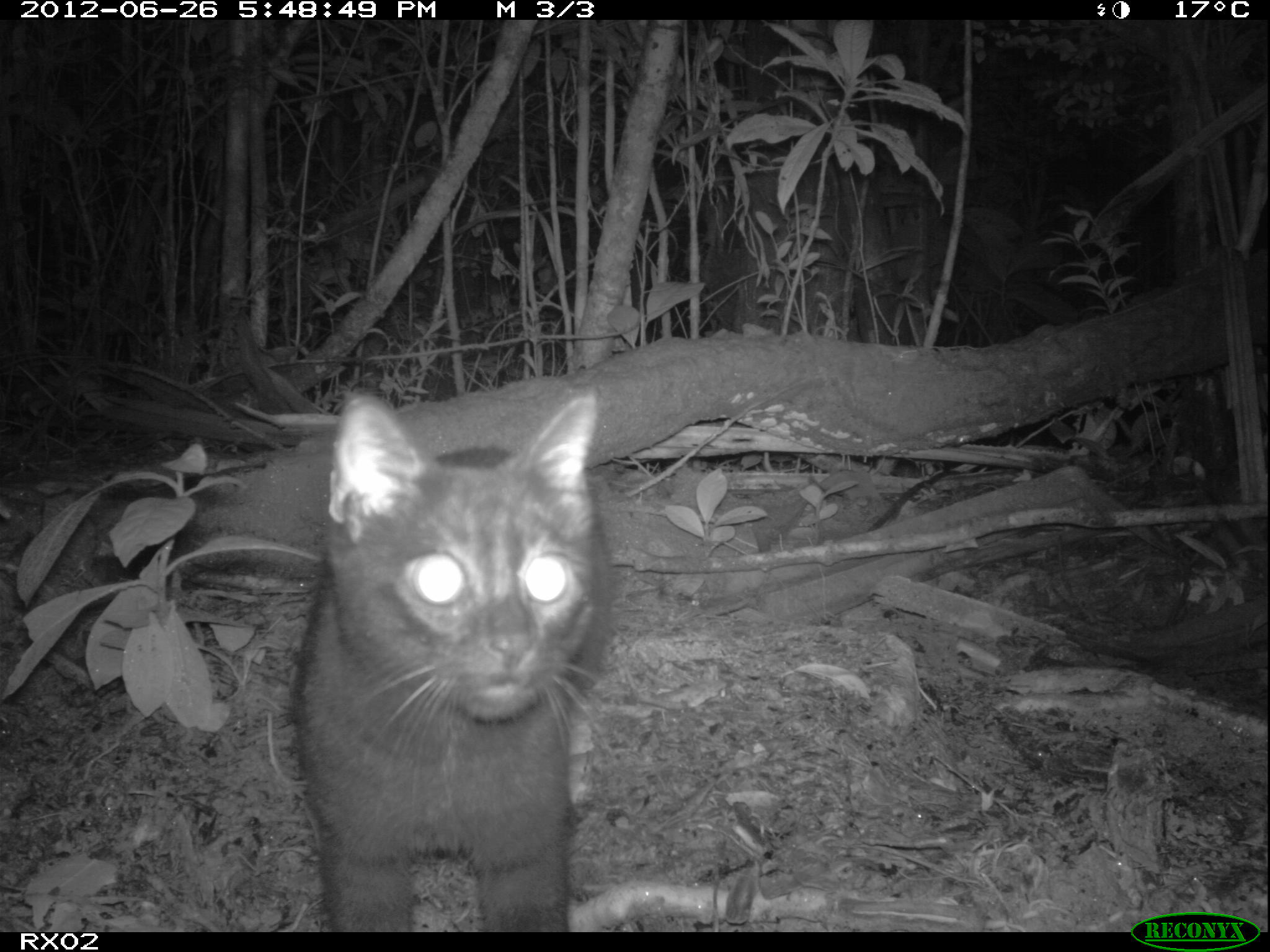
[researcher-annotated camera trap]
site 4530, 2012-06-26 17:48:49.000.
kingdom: Animalia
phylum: Chordata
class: Mammalia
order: Carnivora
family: Felidae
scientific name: Felidae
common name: felids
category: felis sp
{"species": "felis sp (felids) (Felidae)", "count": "1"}